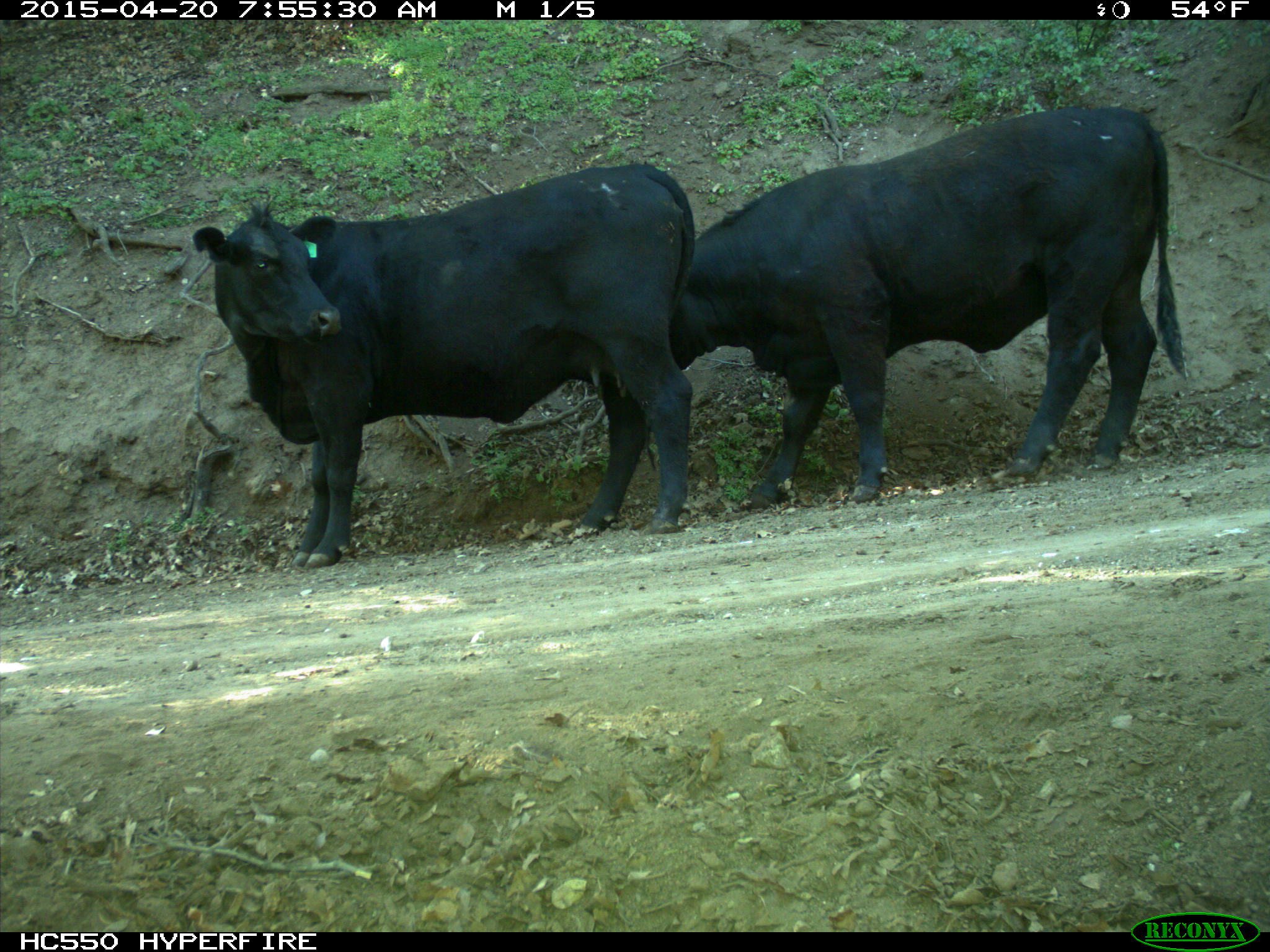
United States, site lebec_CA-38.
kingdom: Animalia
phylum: Chordata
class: Mammalia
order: Artiodactyla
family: Bovidae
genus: Bos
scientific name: Bos taurus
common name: domestic cow